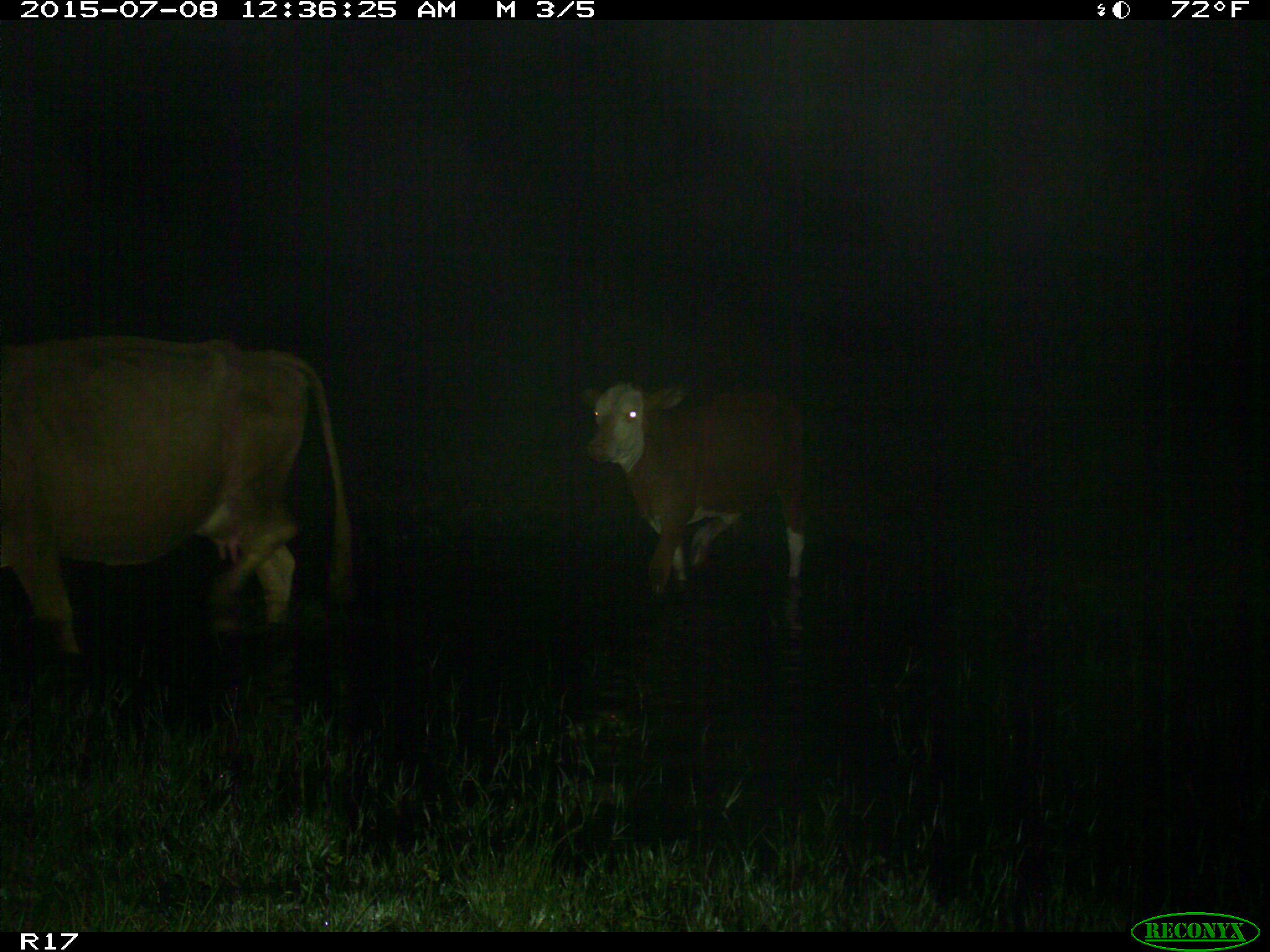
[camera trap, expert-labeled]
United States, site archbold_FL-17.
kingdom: Animalia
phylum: Chordata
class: Mammalia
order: Artiodactyla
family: Bovidae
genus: Bos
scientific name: Bos taurus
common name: domestic cow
Bos taurus (domestic cow).